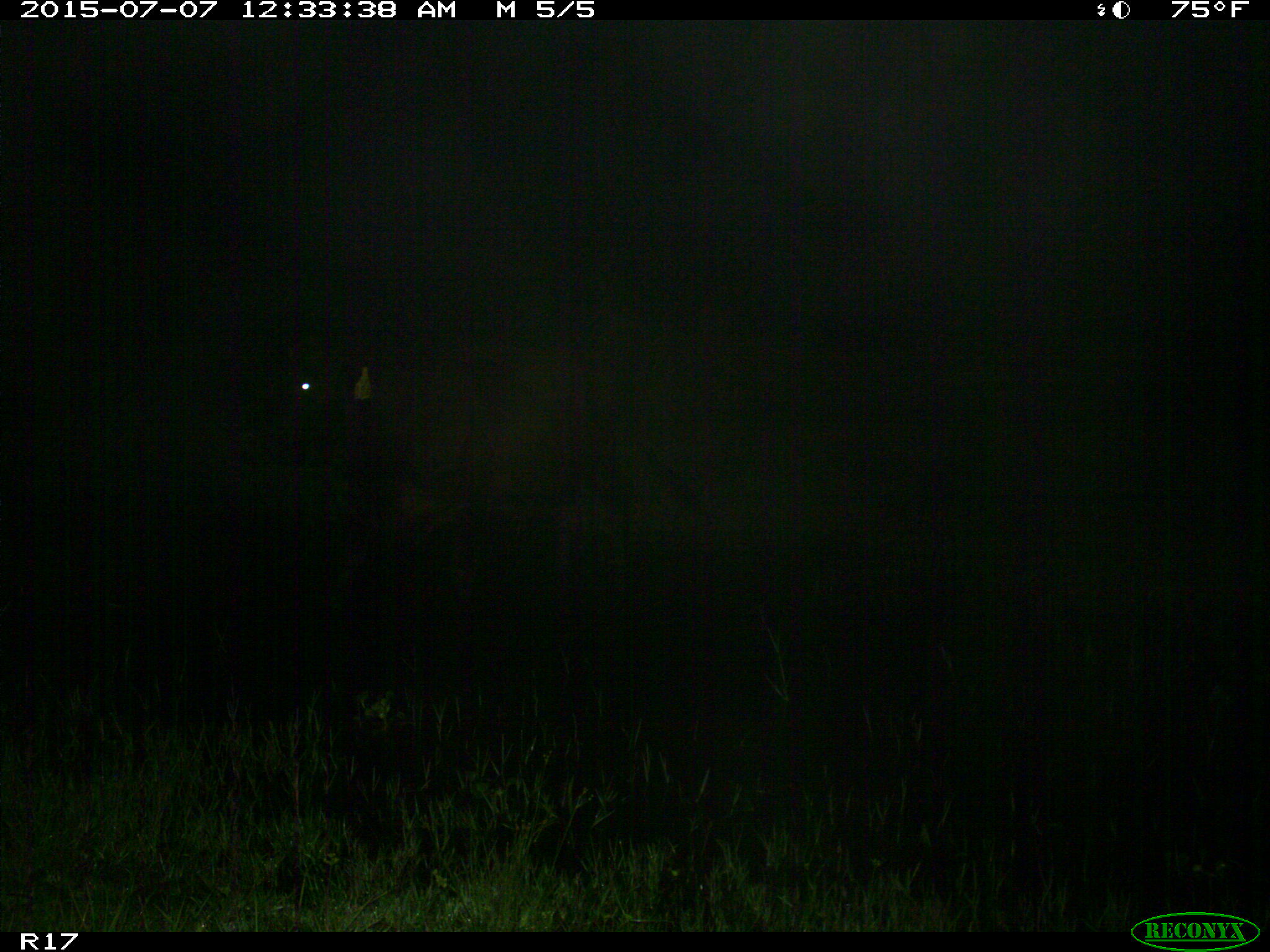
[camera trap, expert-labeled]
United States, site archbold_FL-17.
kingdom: Animalia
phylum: Chordata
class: Mammalia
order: Artiodactyla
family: Bovidae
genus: Bos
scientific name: Bos taurus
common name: domestic cow